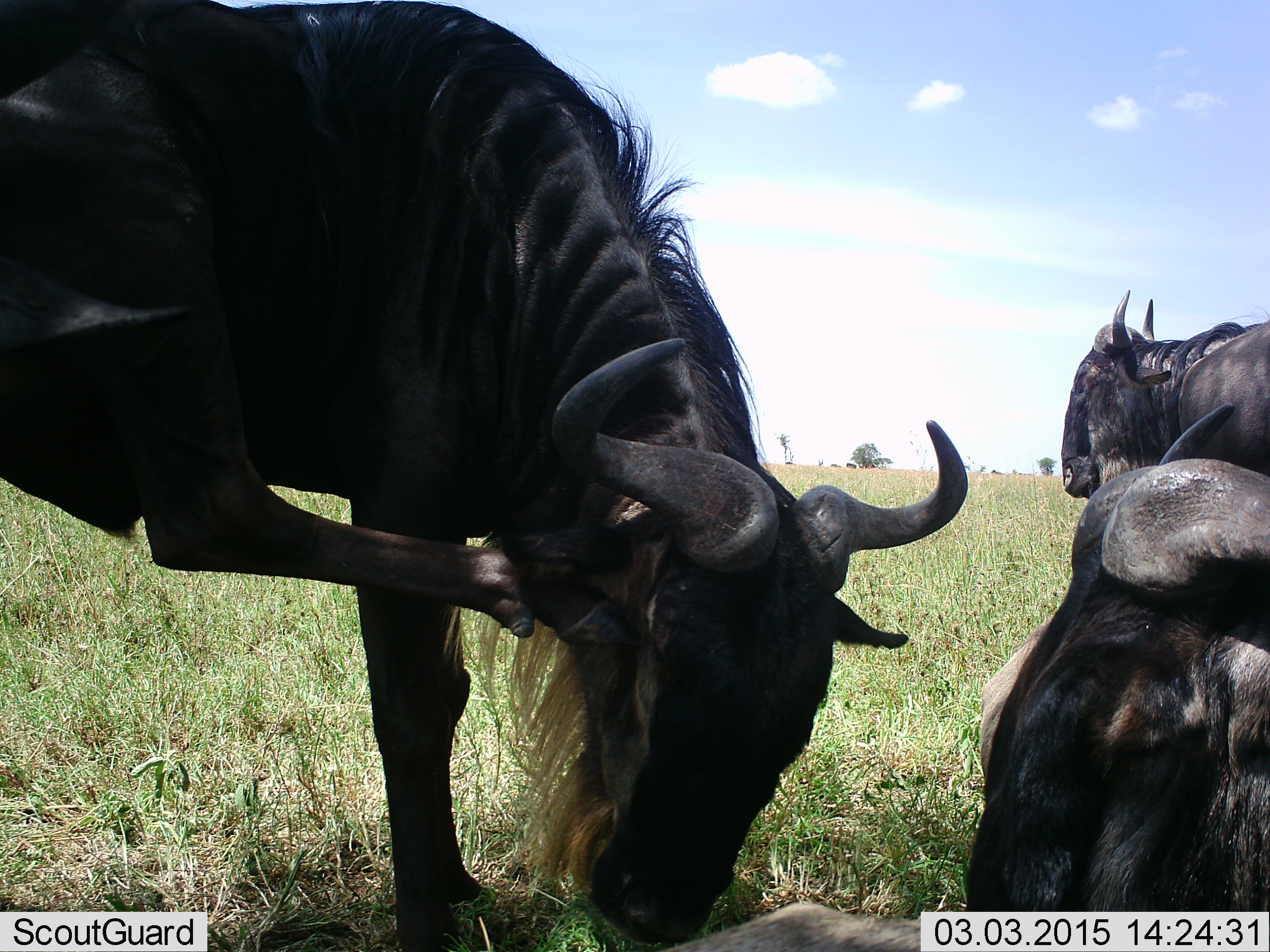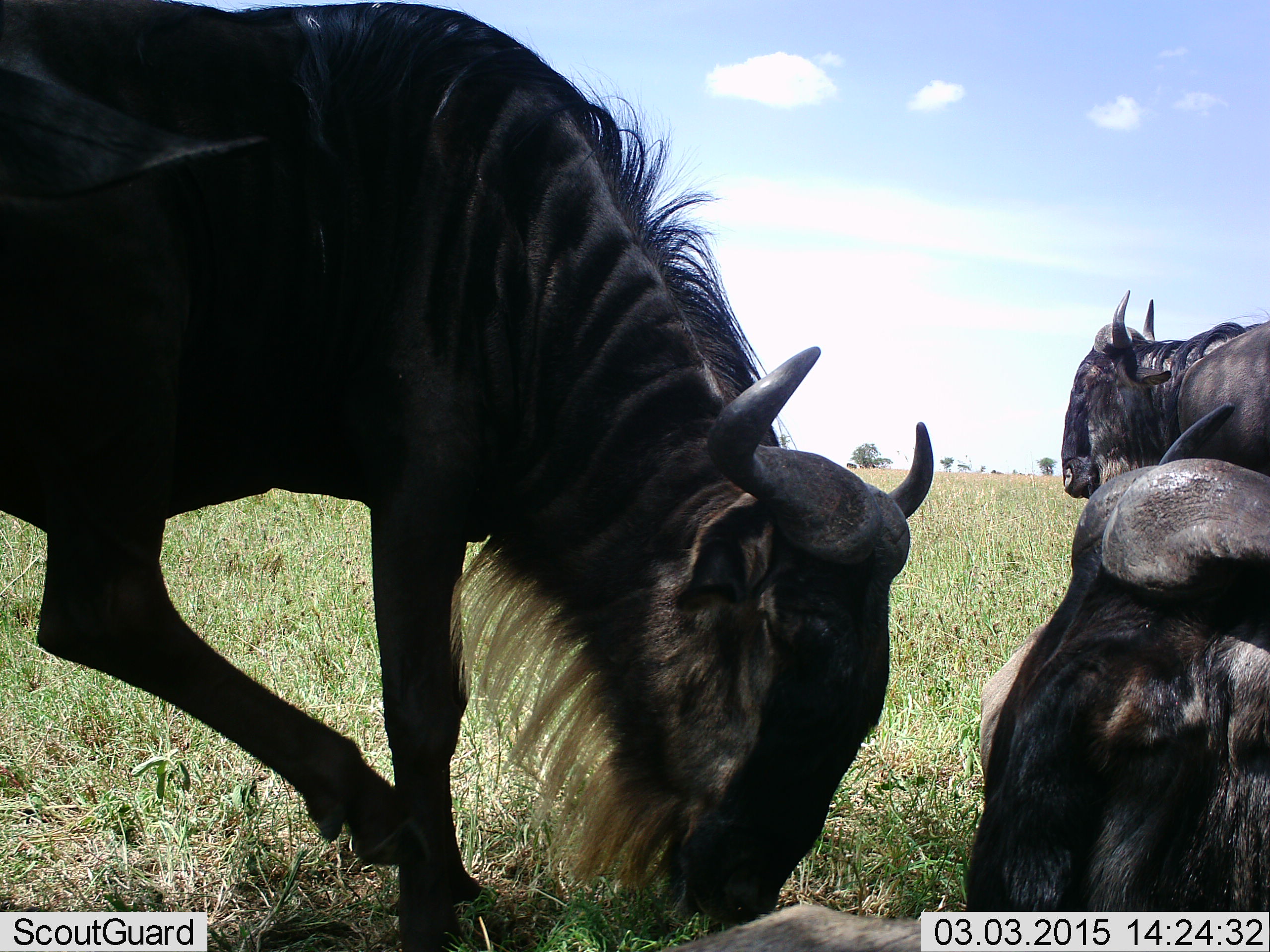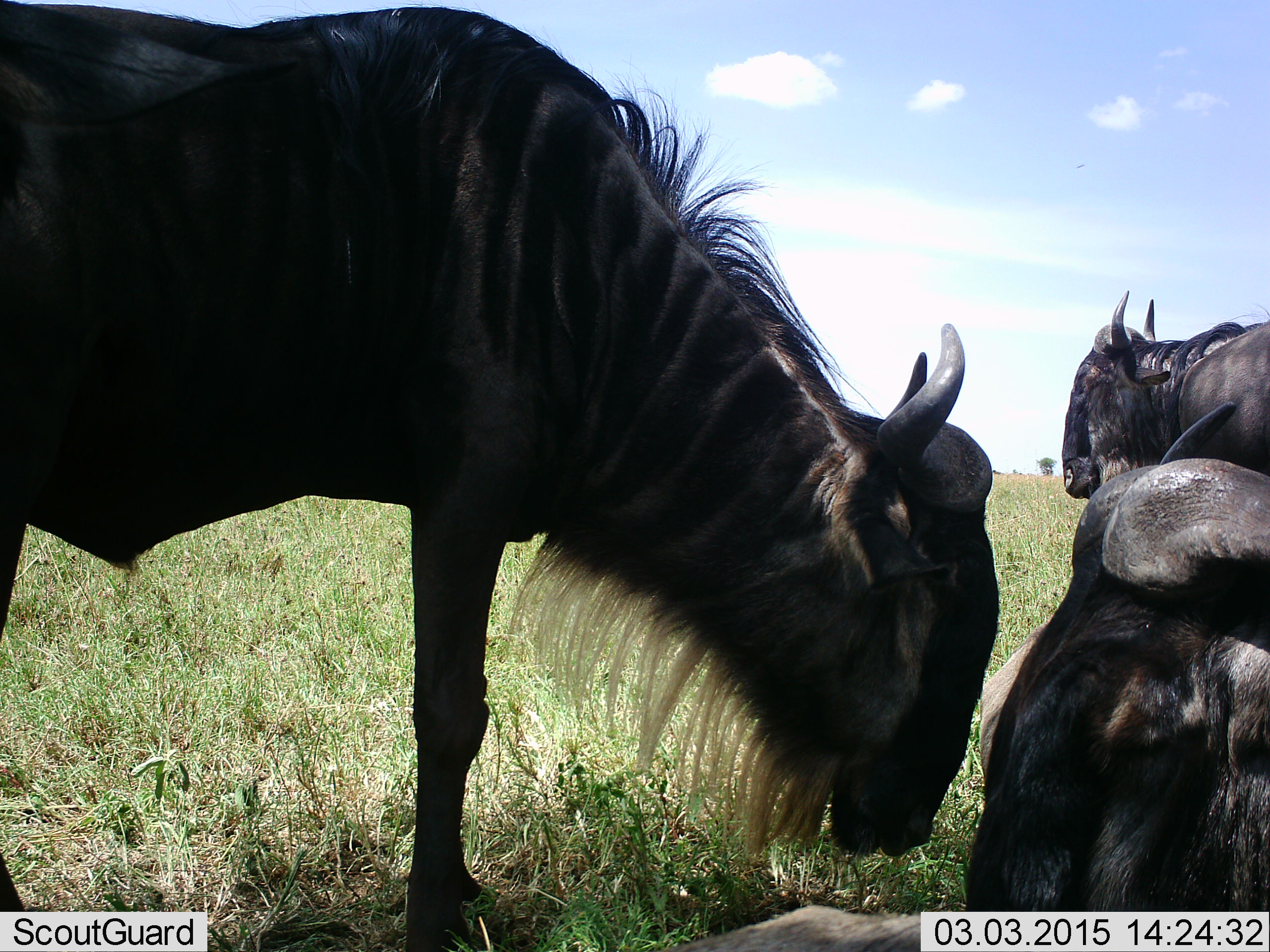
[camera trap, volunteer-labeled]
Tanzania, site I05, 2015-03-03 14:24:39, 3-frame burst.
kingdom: Animalia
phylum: Chordata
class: Mammalia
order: Artiodactyla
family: Bovidae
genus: Connochaetes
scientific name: Connochaetes taurinus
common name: blue wildebeest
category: wildebeest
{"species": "wildebeest (blue wildebeest) (Connochaetes taurinus)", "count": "3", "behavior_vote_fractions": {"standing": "70%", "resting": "90%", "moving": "20%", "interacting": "0%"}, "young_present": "0%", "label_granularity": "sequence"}